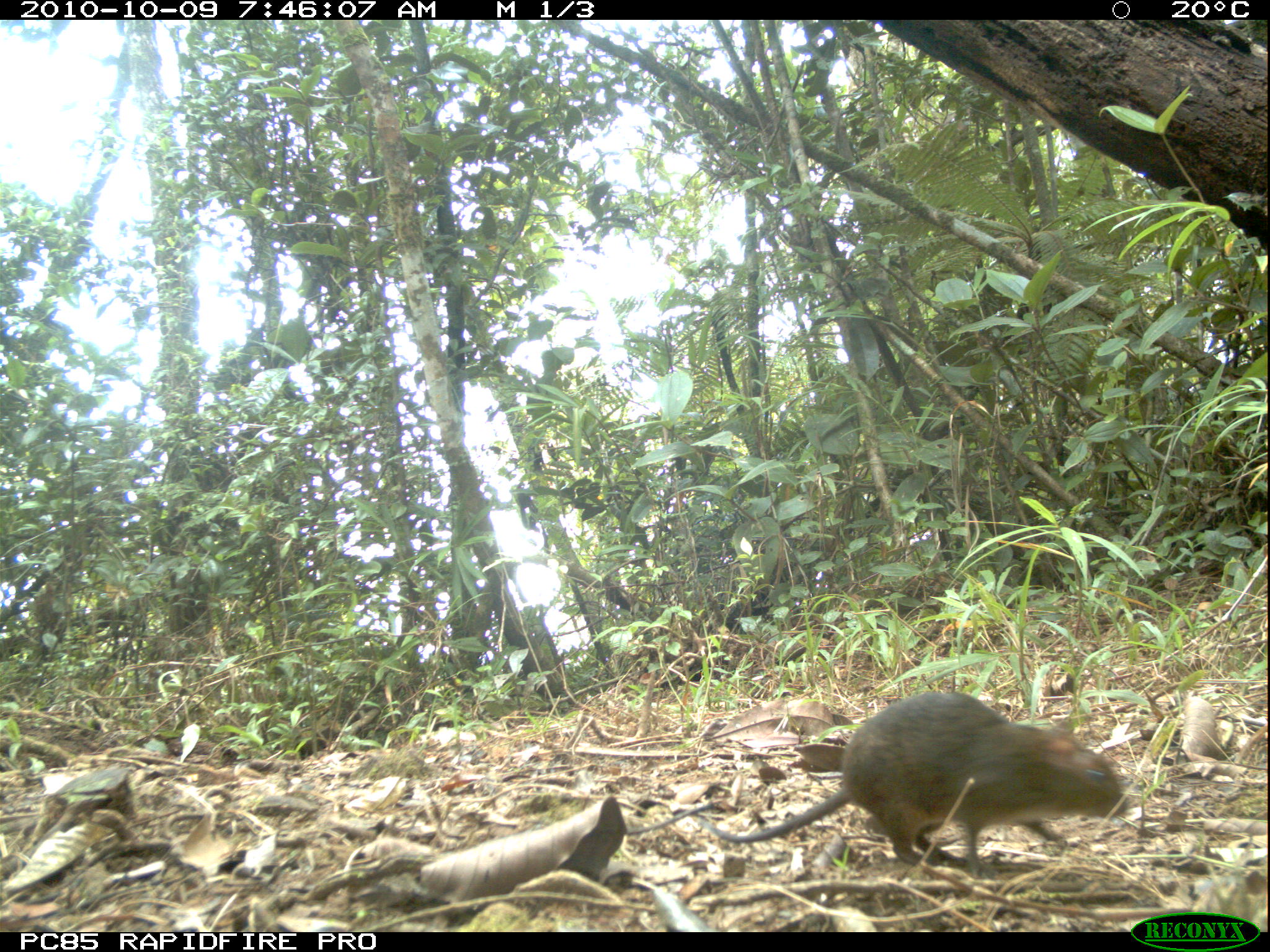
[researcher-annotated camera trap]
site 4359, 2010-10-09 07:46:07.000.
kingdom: Animalia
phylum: Chordata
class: Mammalia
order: Rodentia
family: Muridae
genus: Rattus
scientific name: Rattus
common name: rodent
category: unknown rat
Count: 1.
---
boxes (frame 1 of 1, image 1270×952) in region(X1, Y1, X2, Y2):
unknown rat: region(709, 691, 1128, 882)